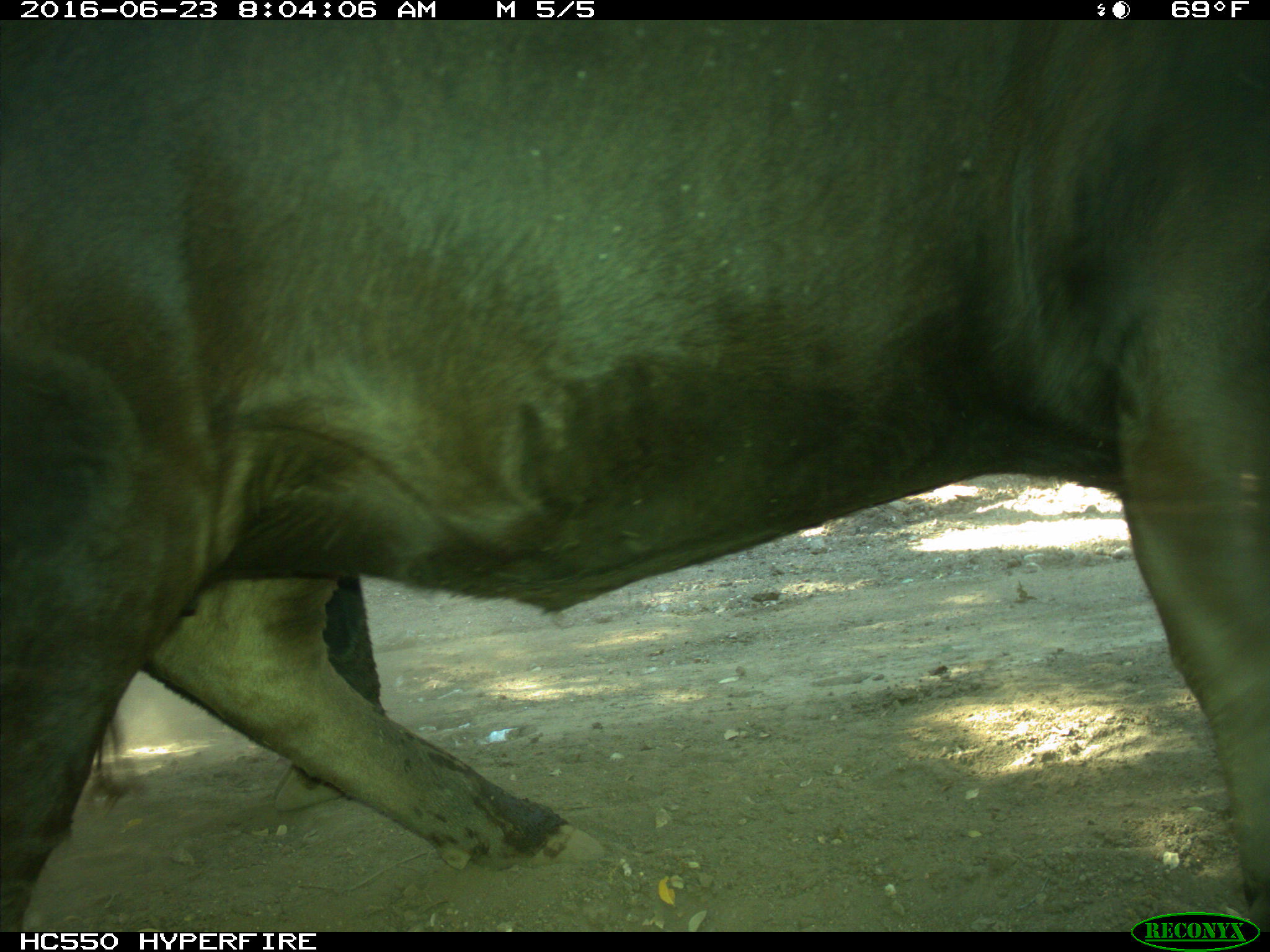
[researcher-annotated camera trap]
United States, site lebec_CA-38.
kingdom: Animalia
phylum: Chordata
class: Mammalia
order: Artiodactyla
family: Bovidae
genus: Bos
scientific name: Bos taurus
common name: domestic cow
Bos taurus (domestic cow).